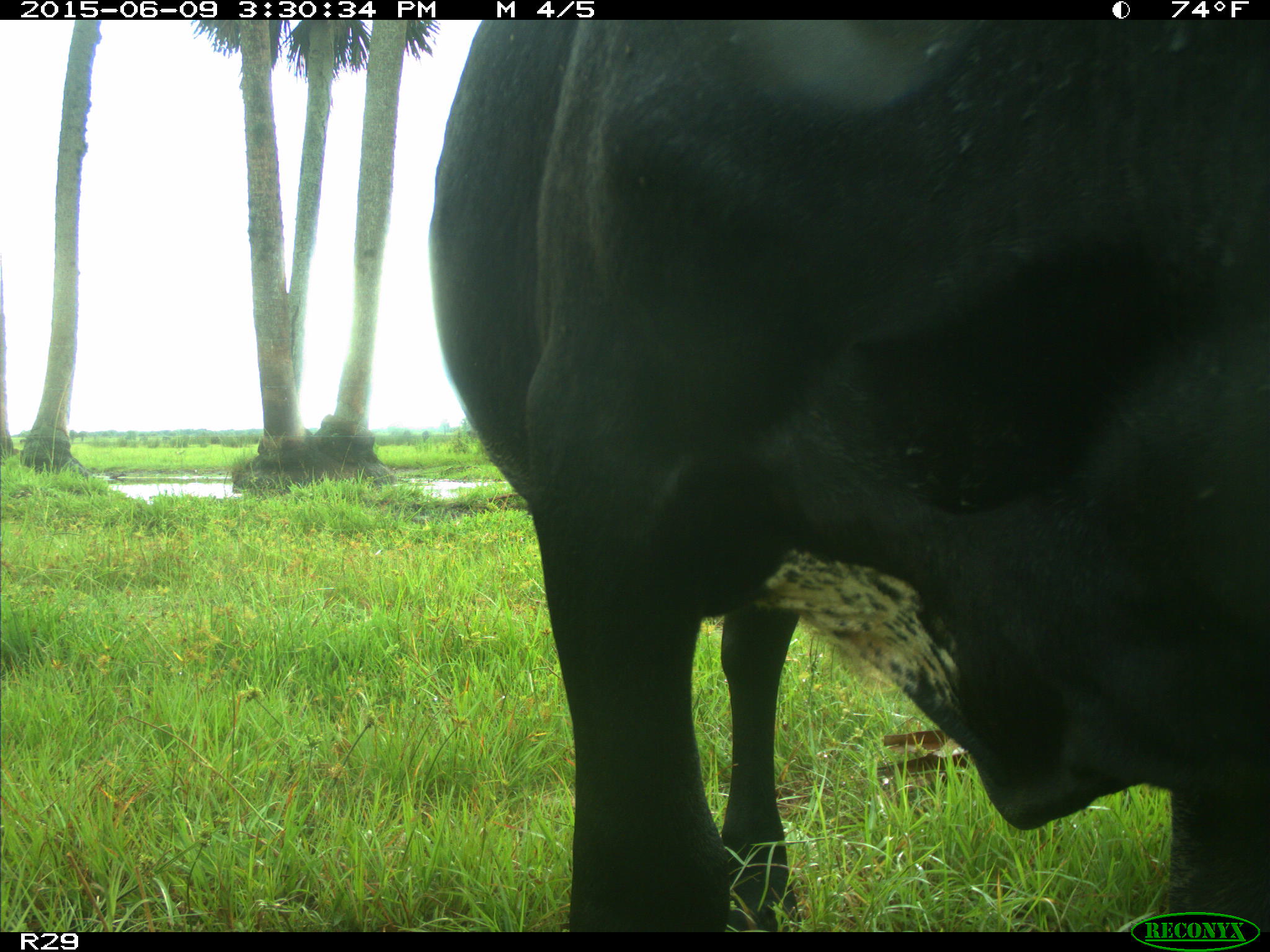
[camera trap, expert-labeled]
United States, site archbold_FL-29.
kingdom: Animalia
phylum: Chordata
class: Mammalia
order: Artiodactyla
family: Bovidae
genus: Bos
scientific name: Bos taurus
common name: domestic cow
Bos taurus (domestic cow).